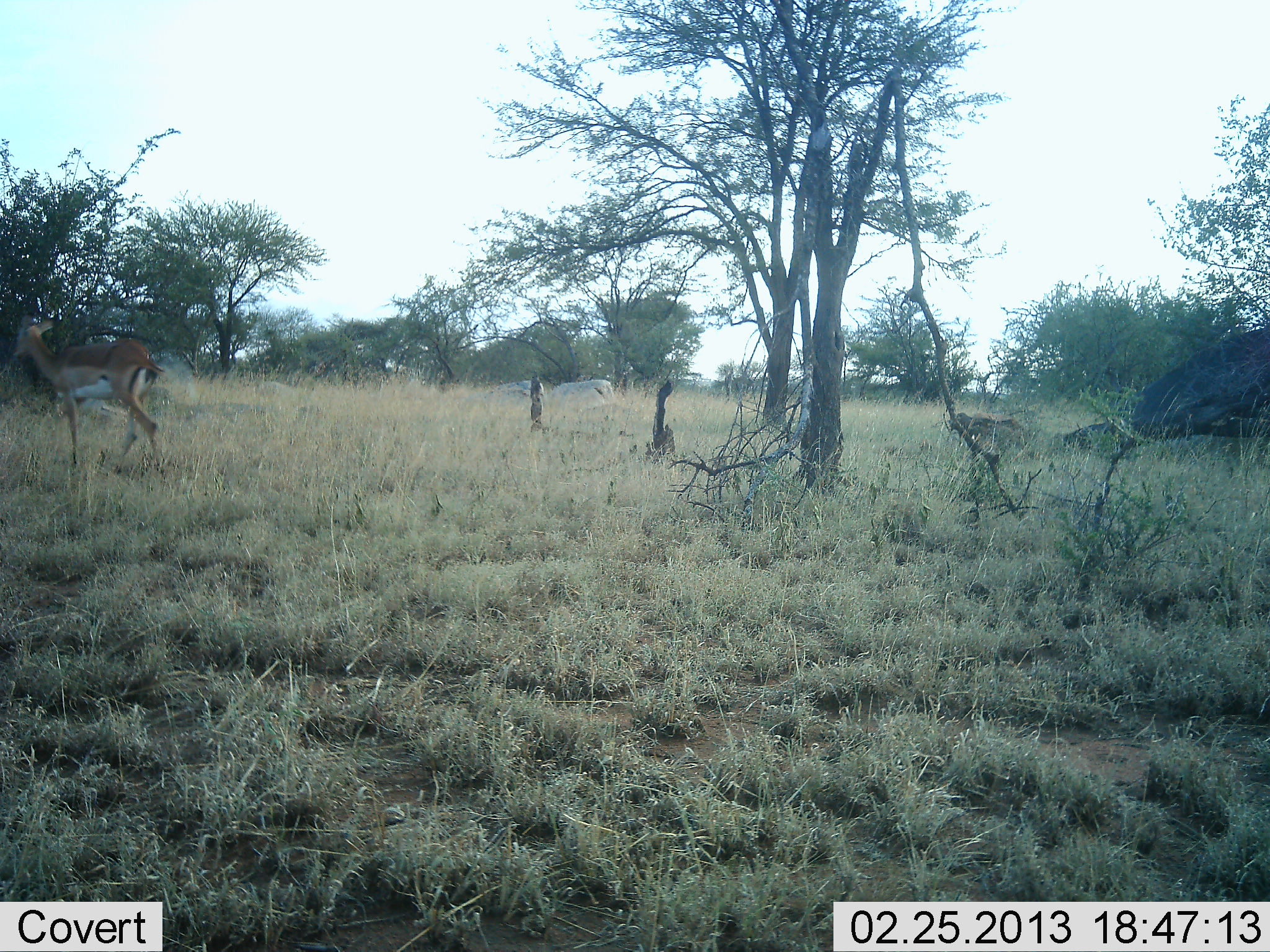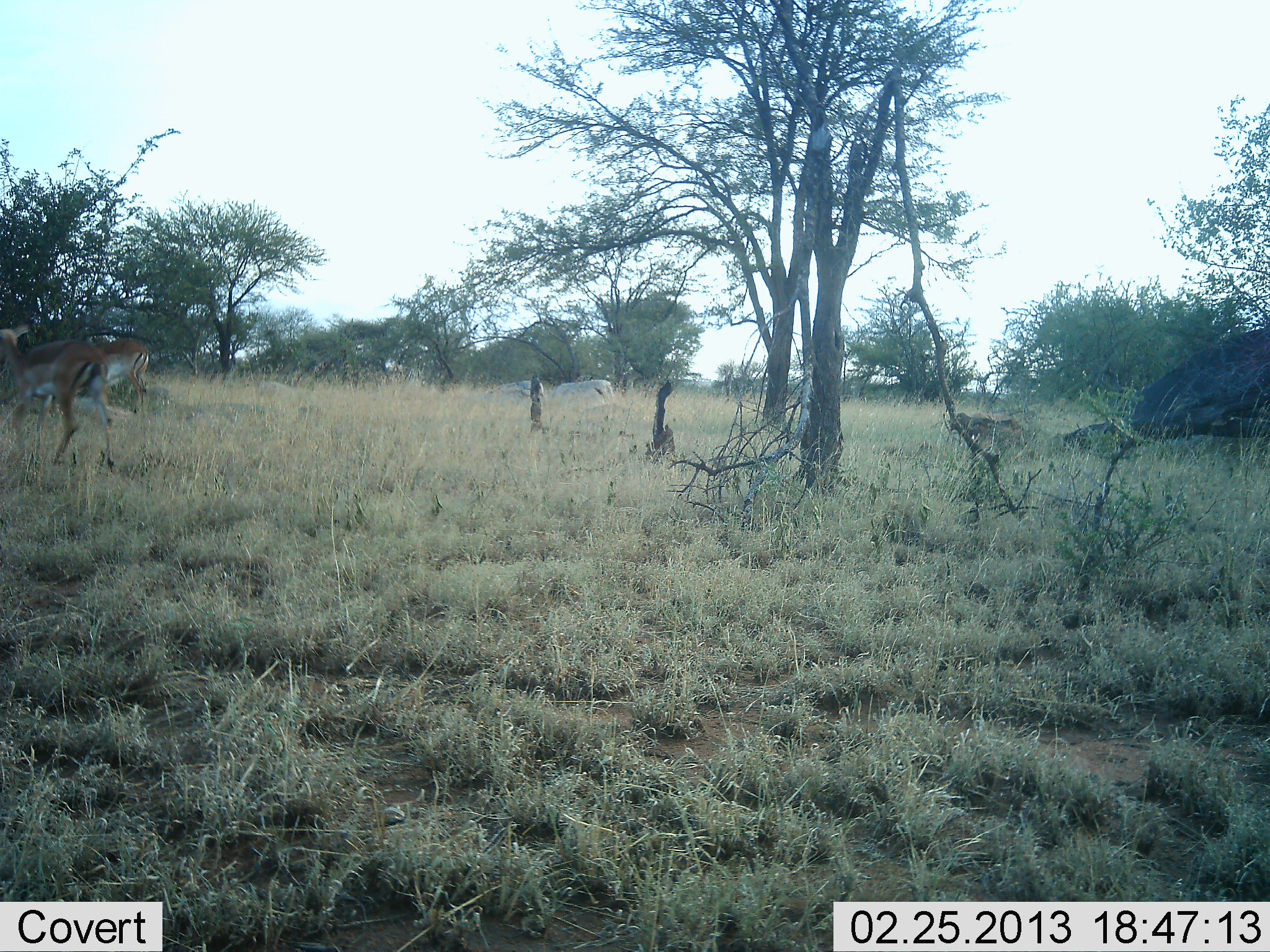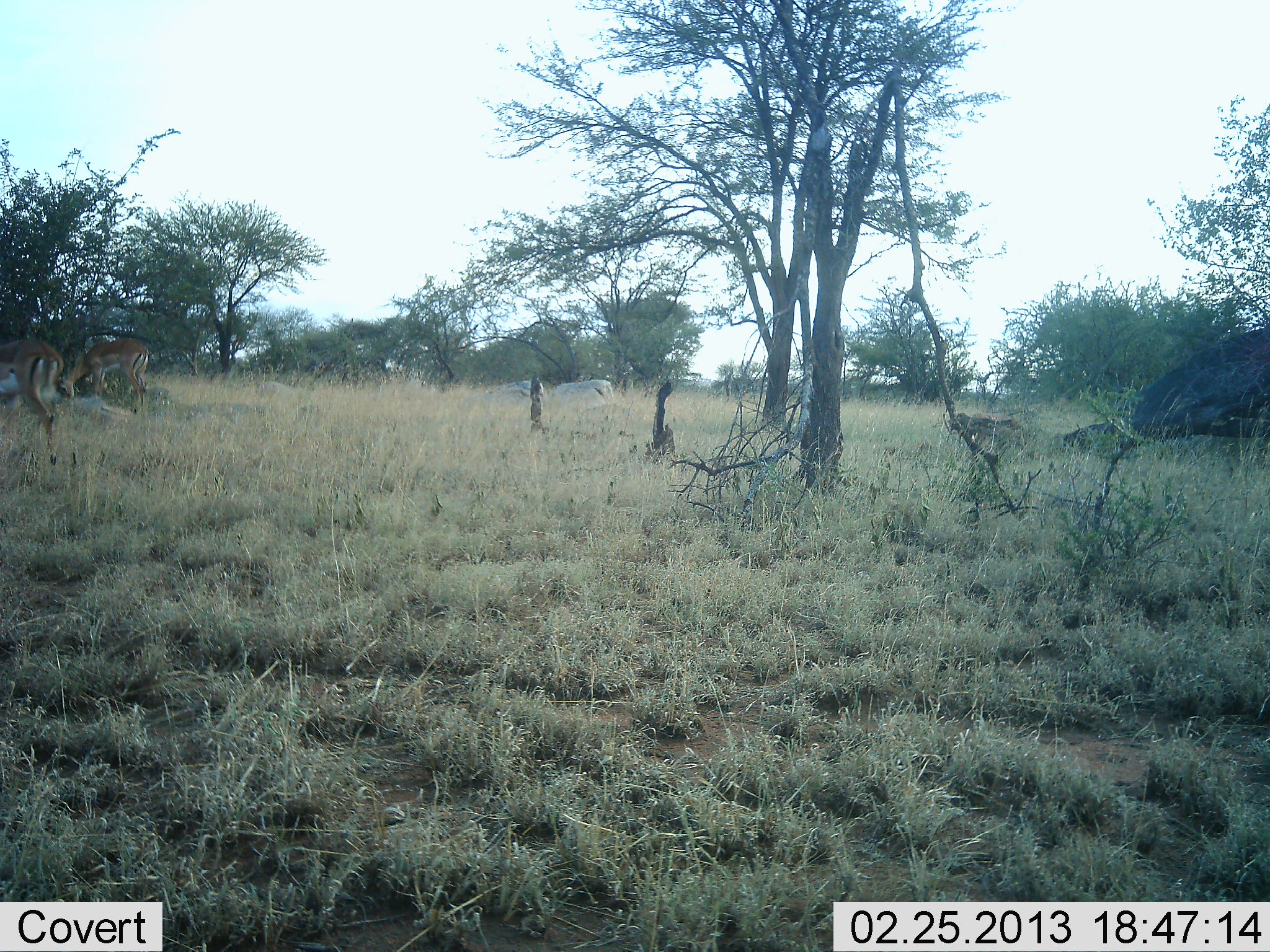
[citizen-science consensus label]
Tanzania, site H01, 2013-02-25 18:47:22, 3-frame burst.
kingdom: Animalia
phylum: Chordata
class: Mammalia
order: Artiodactyla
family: Bovidae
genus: Aepyceros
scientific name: Aepyceros melampus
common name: impala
Impala (Aepyceros melampus), count 2. Behavior (volunteer vote fractions): standing 8%, resting 0%, moving 100%, interacting 0%. Young present (vote fraction): 0%. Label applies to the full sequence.